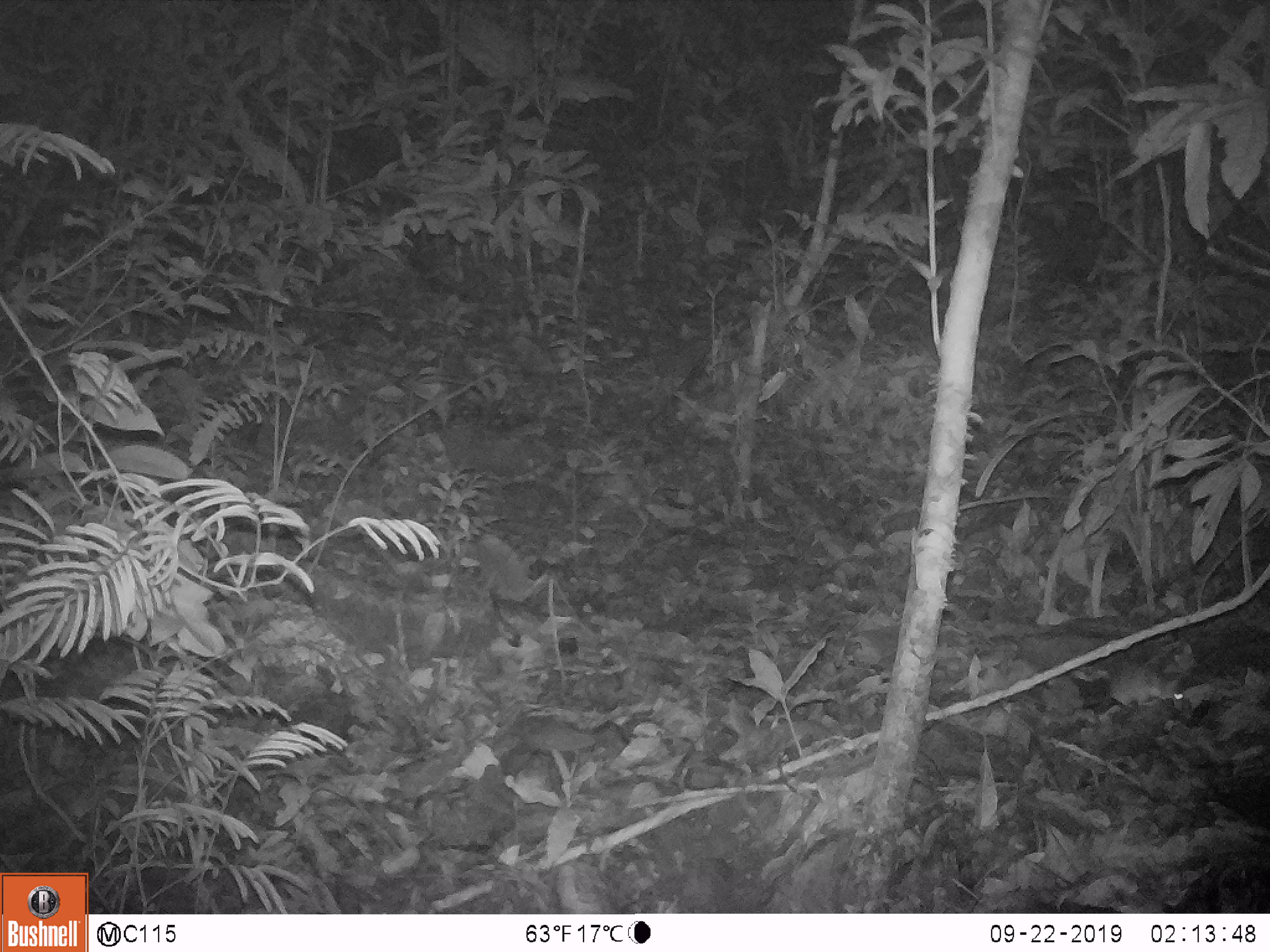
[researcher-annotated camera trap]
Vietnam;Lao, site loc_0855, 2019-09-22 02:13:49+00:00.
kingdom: Animalia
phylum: Chordata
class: Mammalia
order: Rodentia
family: Muridae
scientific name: Muridae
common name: old-world mice and rats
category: unidentified murid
Unidentified murid (old-world mice and rats) (Muridae). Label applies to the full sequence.